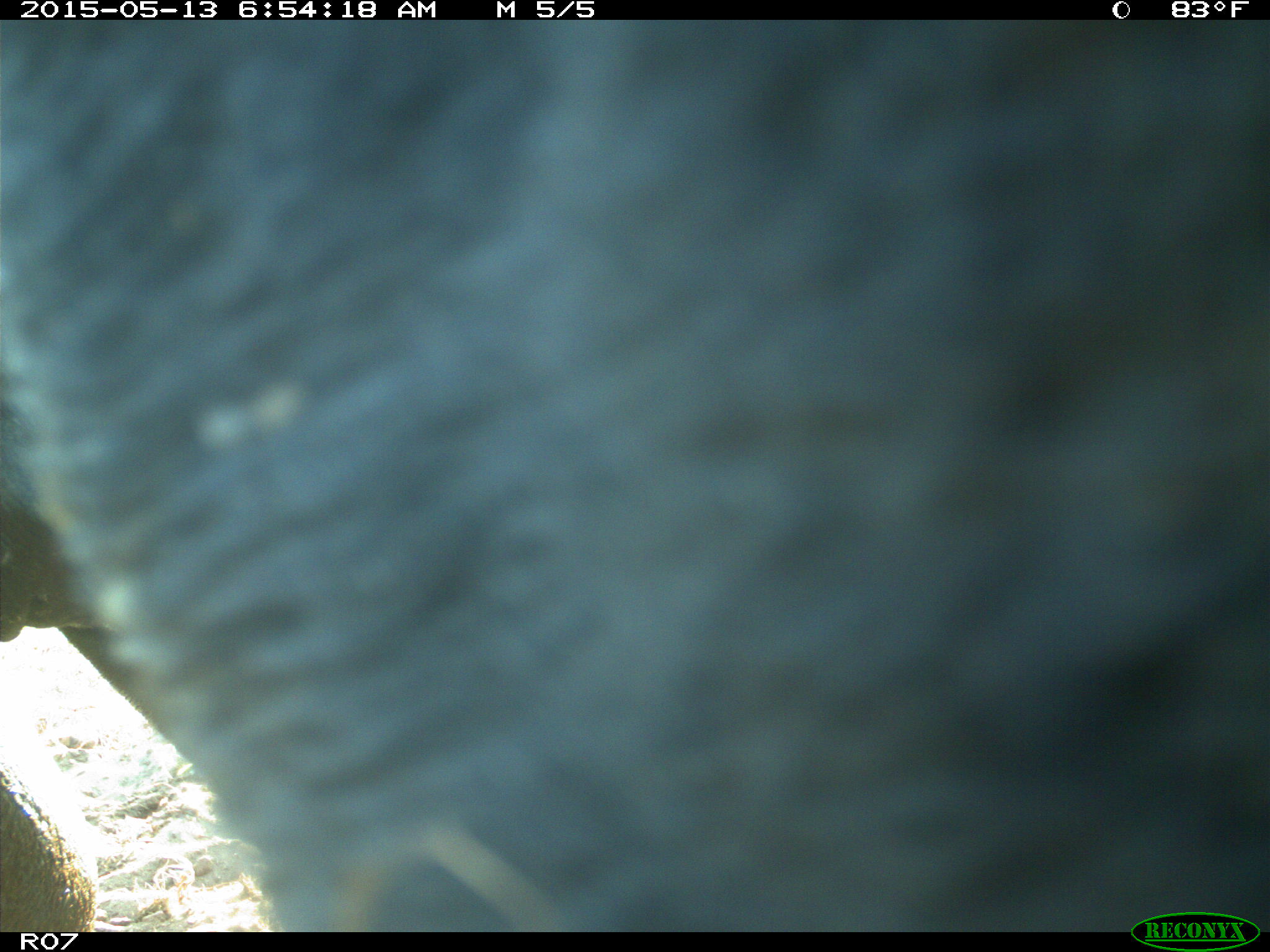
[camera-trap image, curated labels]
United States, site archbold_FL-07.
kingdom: Animalia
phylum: Chordata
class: Mammalia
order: Artiodactyla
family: Bovidae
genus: Bos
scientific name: Bos taurus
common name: domestic cow